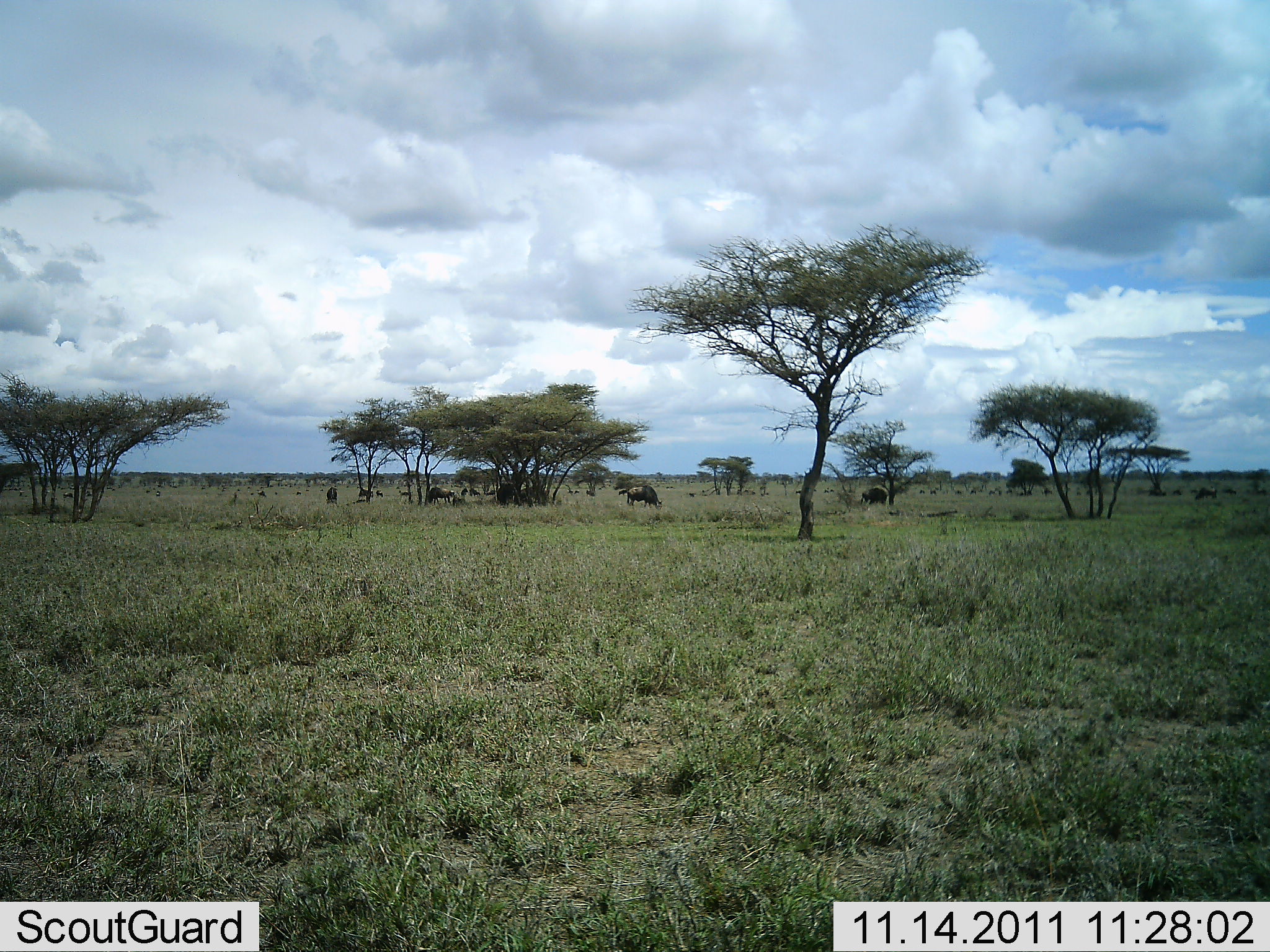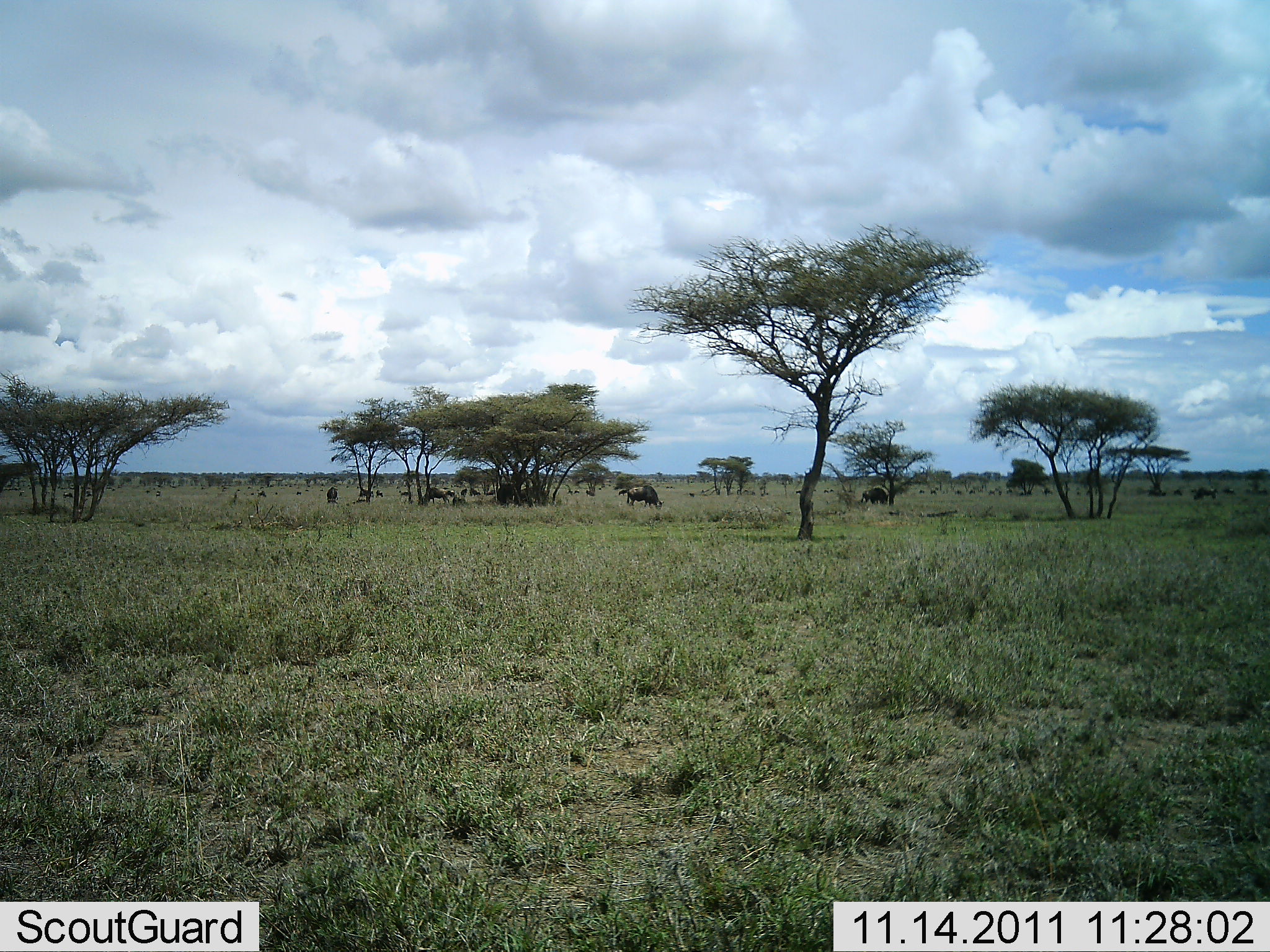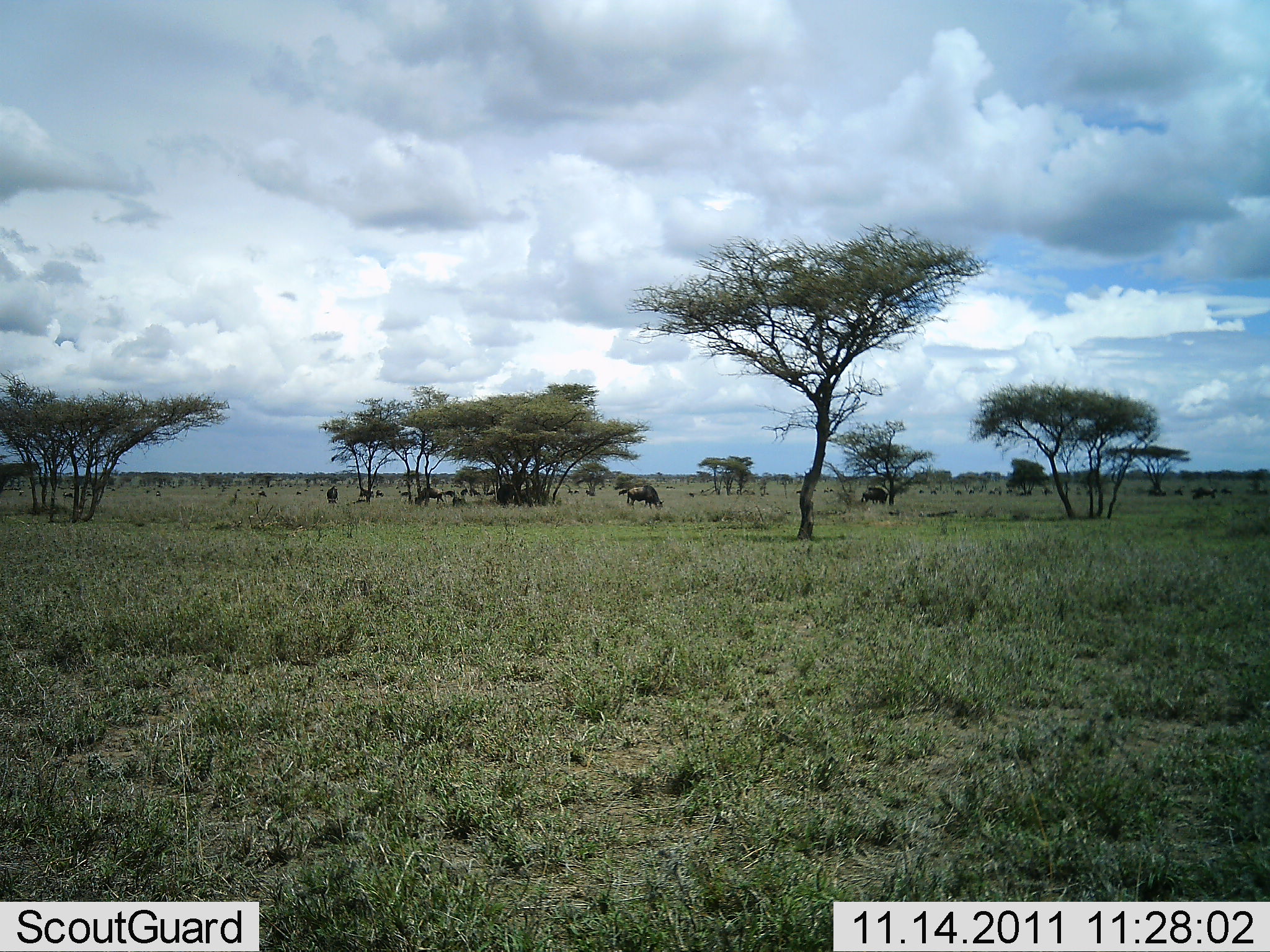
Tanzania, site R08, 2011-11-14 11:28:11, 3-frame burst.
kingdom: Animalia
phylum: Chordata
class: Mammalia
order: Artiodactyla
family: Bovidae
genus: Connochaetes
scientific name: Connochaetes taurinus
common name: blue wildebeest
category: wildebeest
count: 10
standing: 46%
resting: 8%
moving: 23%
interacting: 0%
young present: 0%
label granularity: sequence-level